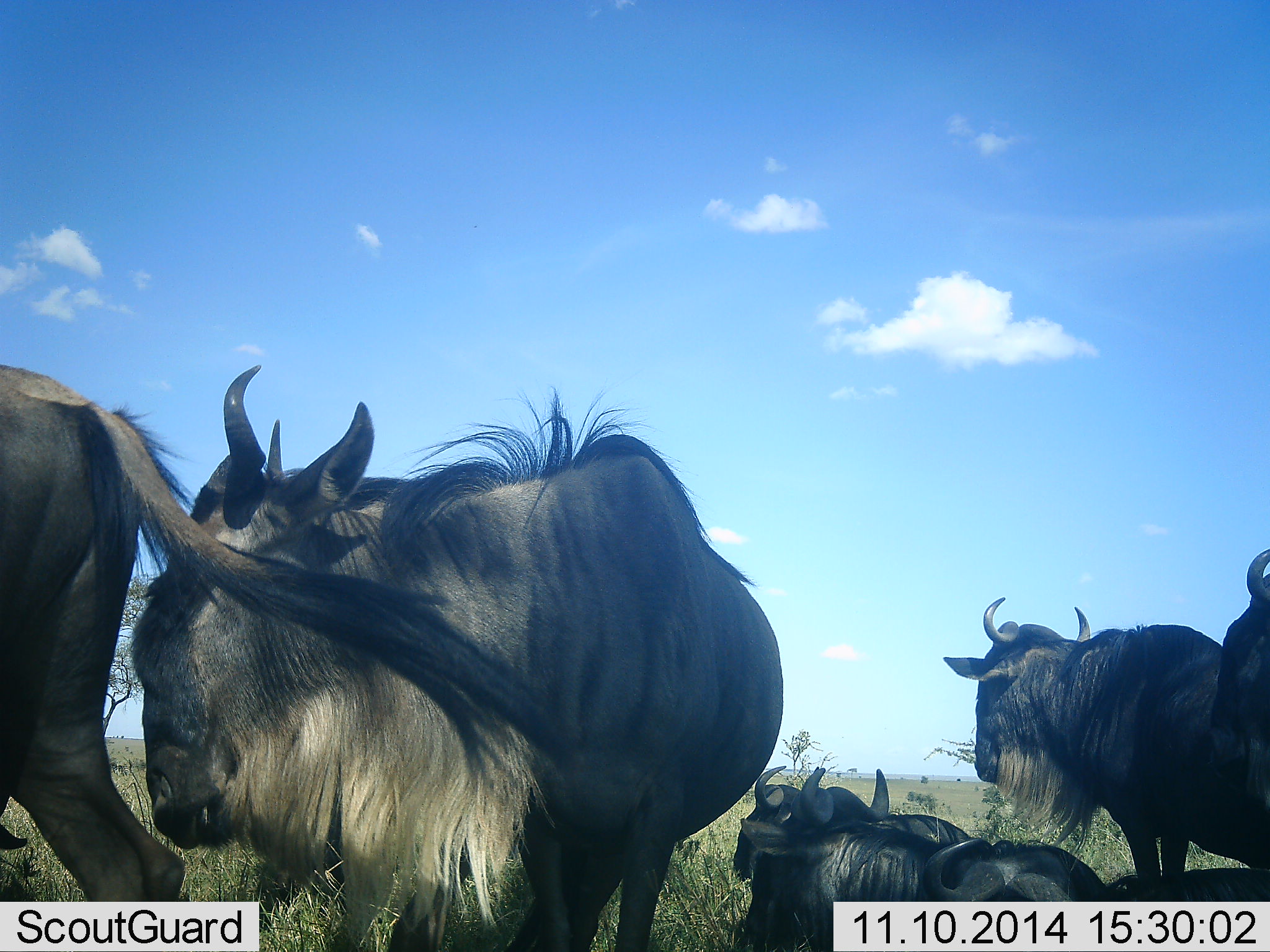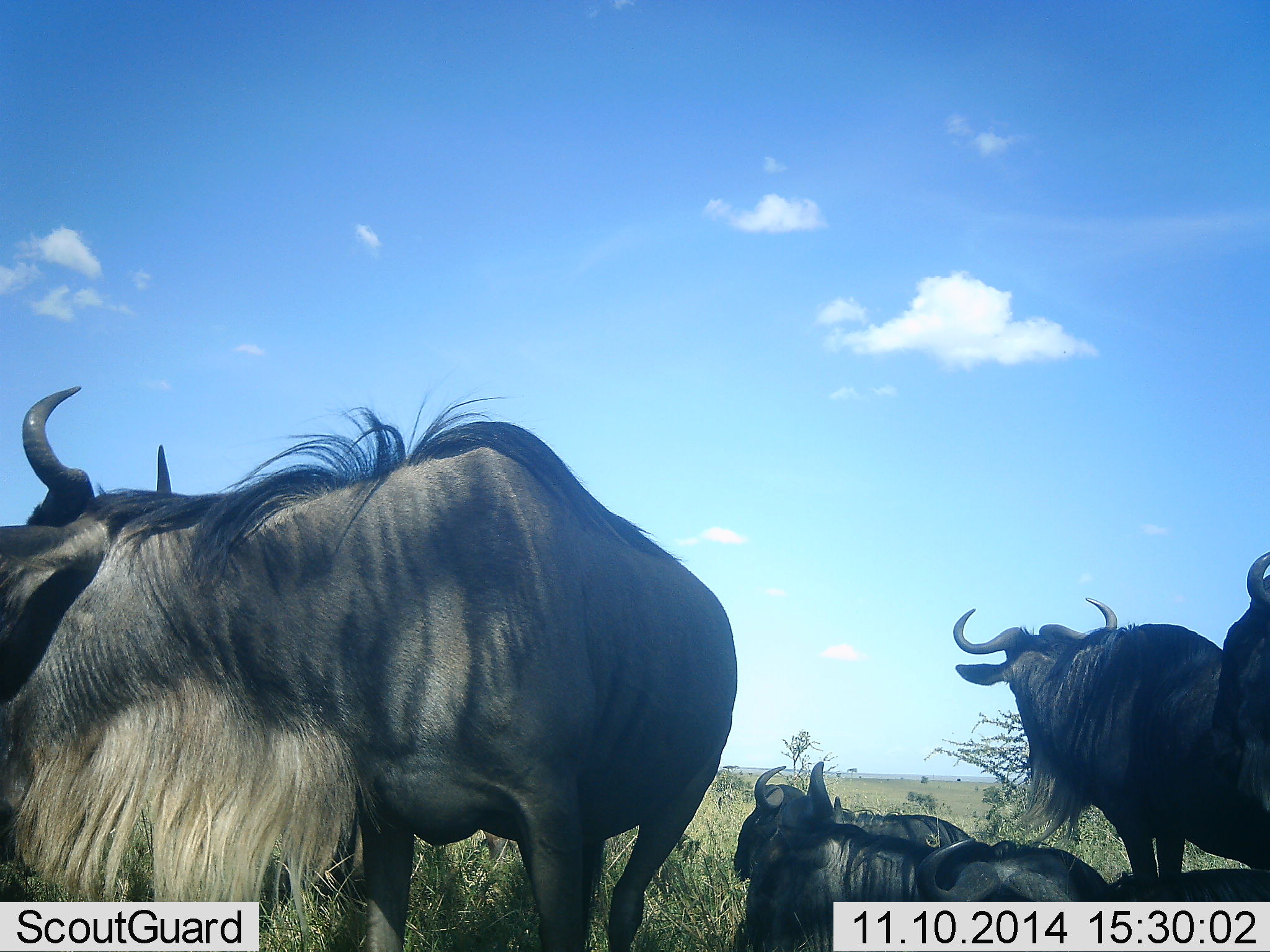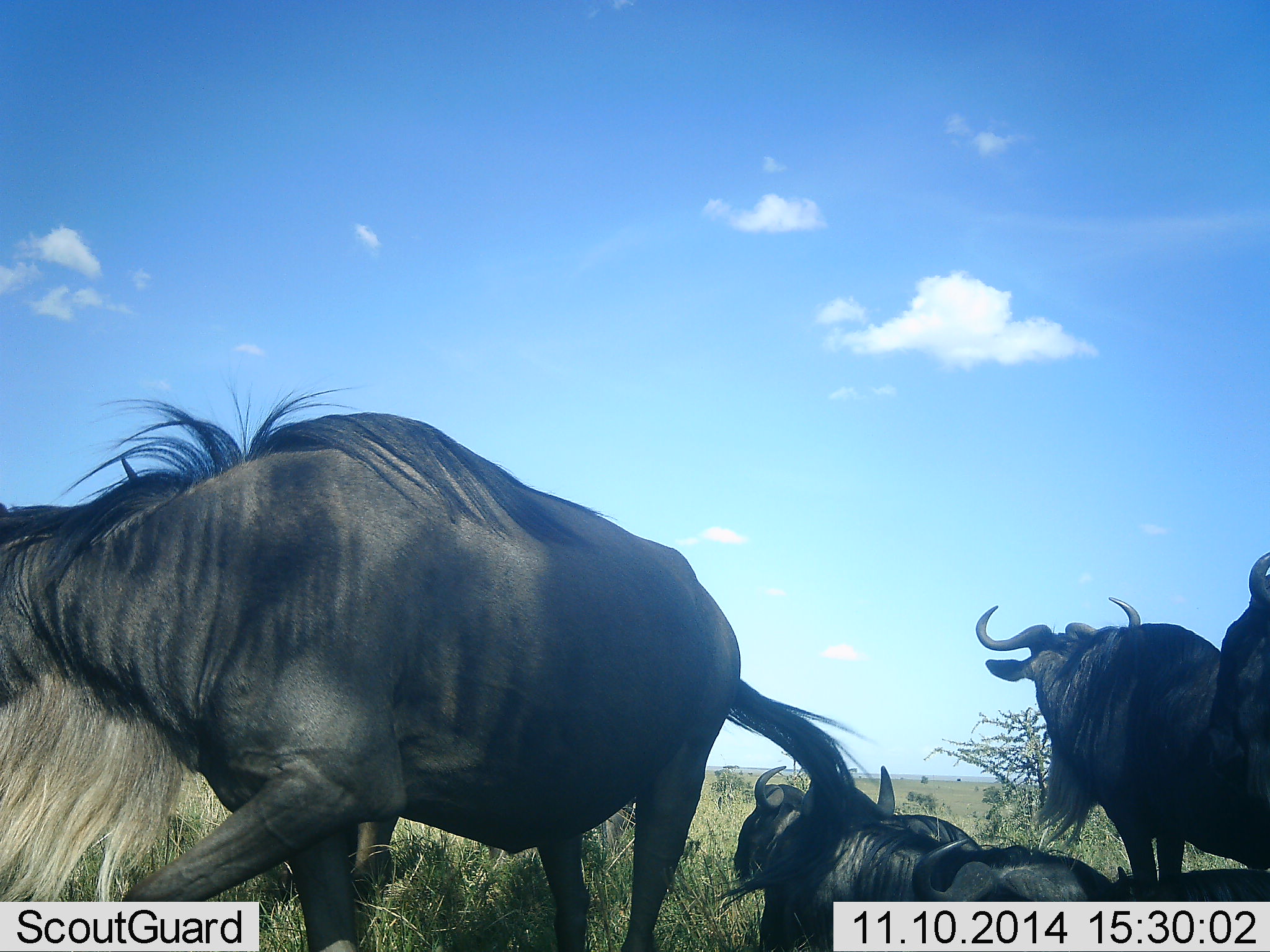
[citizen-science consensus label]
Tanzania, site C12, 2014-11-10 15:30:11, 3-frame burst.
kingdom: Animalia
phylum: Chordata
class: Mammalia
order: Artiodactyla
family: Bovidae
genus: Connochaetes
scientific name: Connochaetes taurinus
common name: blue wildebeest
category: wildebeest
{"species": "wildebeest (blue wildebeest) (Connochaetes taurinus)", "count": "6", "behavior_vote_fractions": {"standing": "100%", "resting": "100%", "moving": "20%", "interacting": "10%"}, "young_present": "0%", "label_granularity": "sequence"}